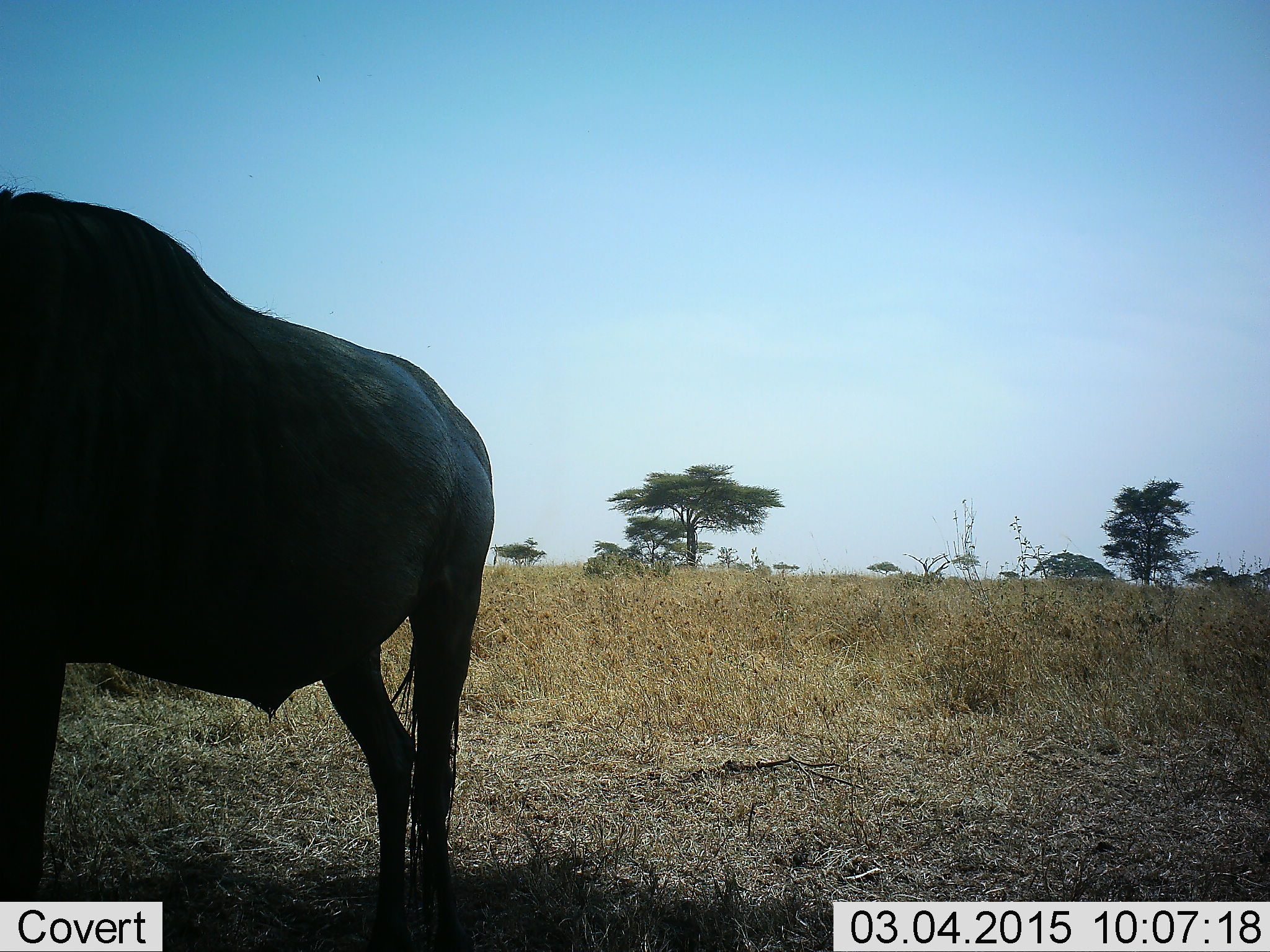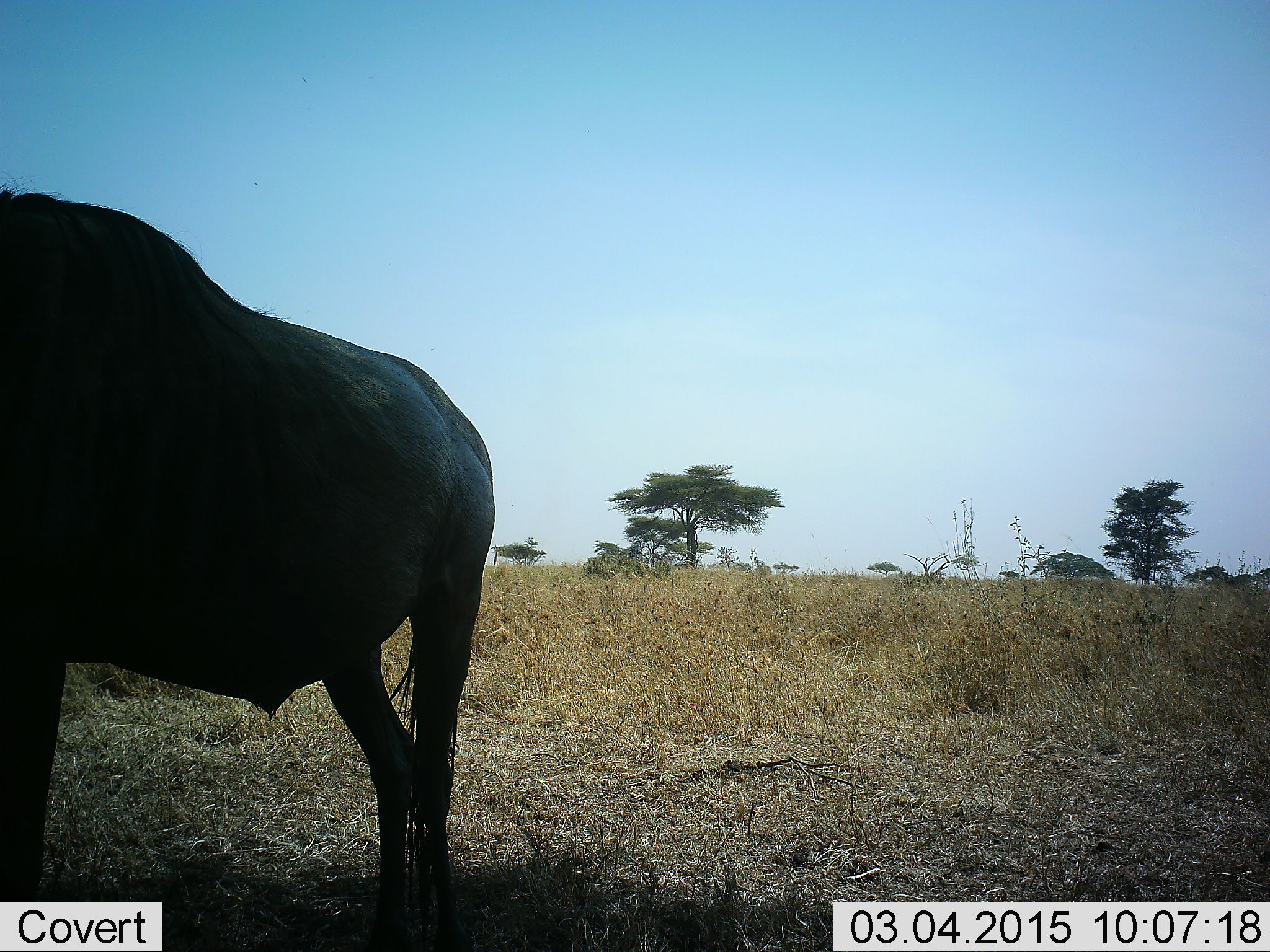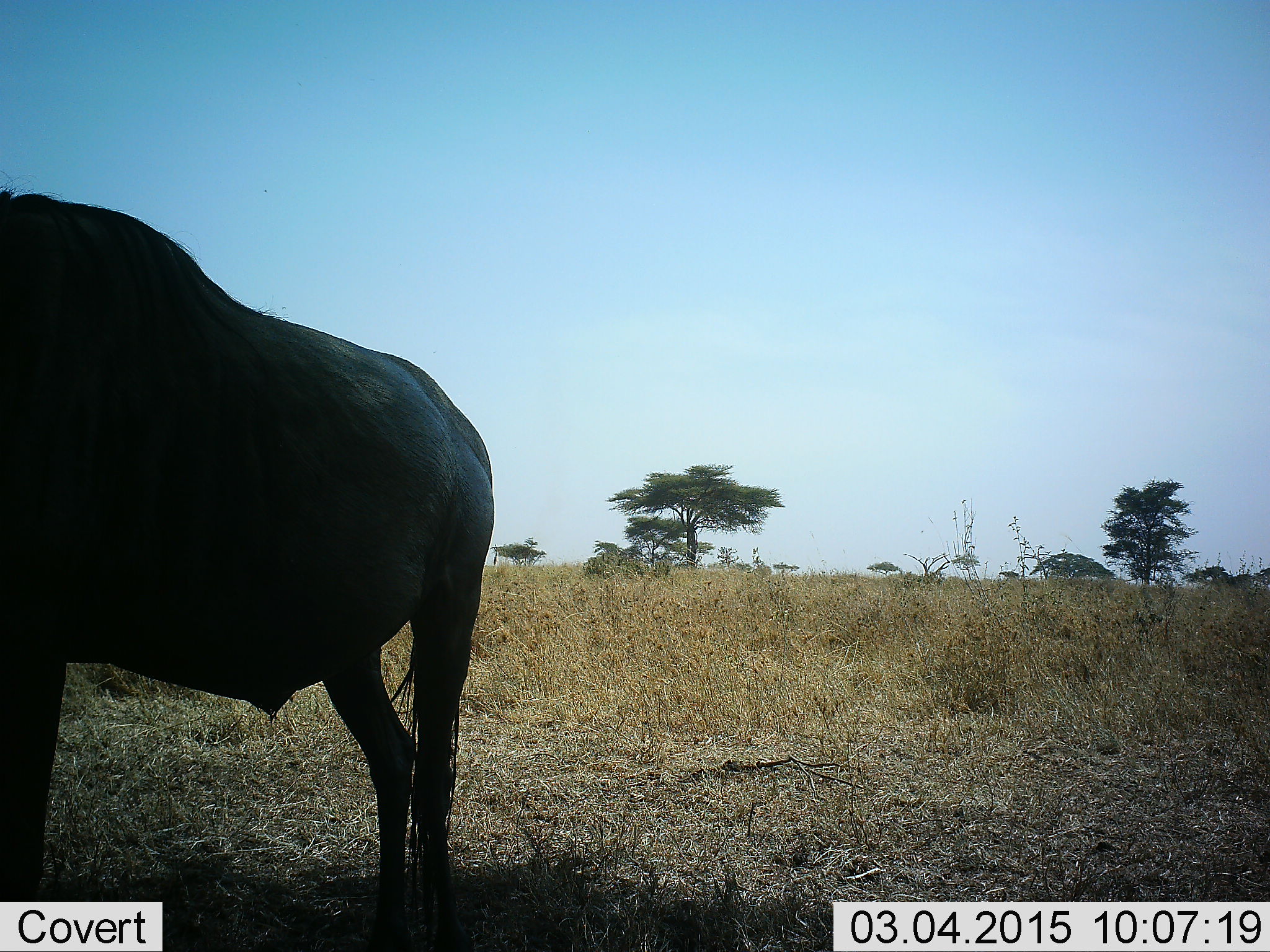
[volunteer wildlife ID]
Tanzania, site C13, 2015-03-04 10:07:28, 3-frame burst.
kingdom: Animalia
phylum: Chordata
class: Mammalia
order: Artiodactyla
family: Bovidae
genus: Connochaetes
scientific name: Connochaetes taurinus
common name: blue wildebeest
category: wildebeest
Wildebeest (blue wildebeest) (Connochaetes taurinus), count 1. Behavior (volunteer vote fractions): standing 100%, resting 0%, moving 0%, interacting 0%. Young present (vote fraction): 0%. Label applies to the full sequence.